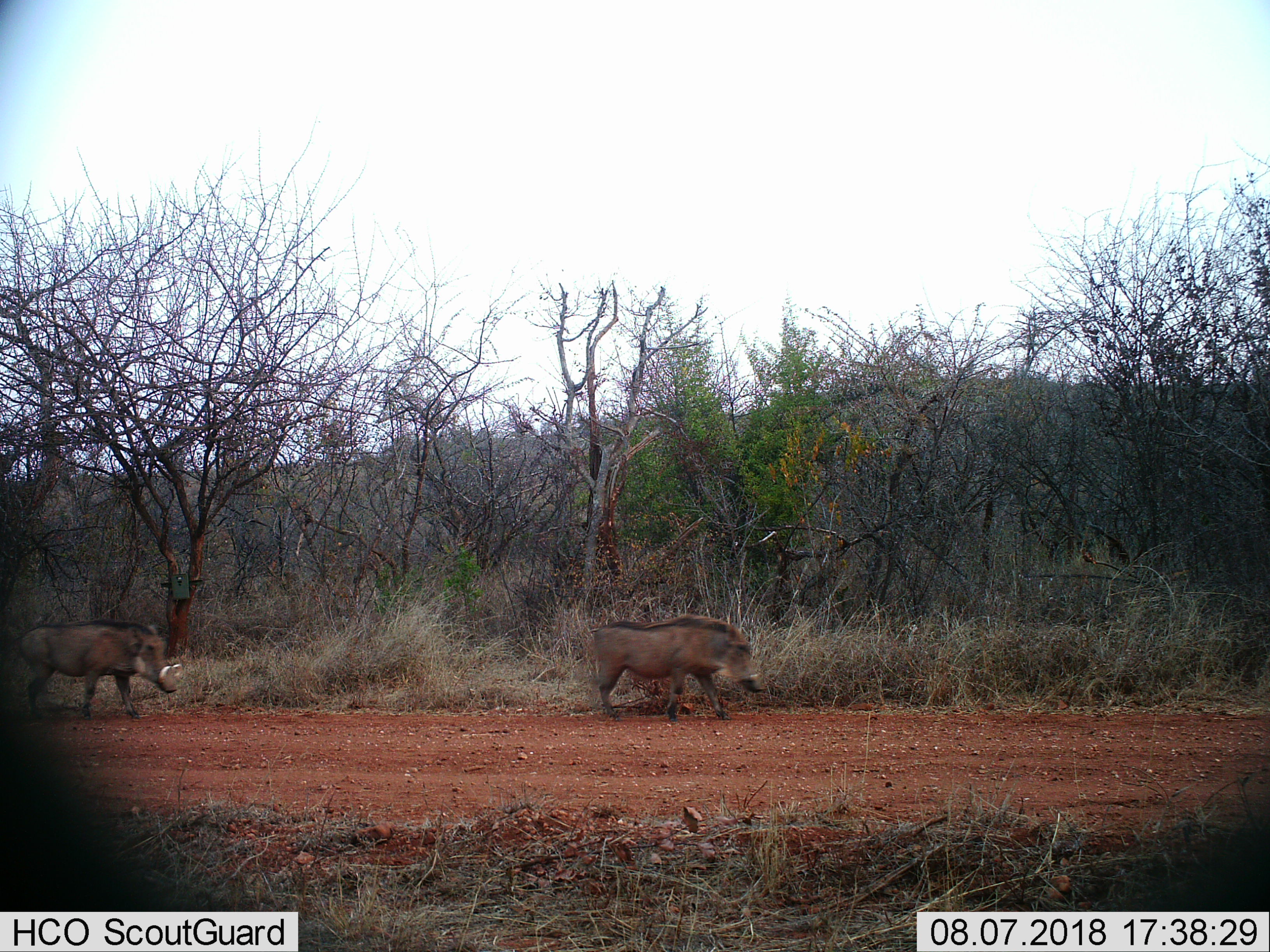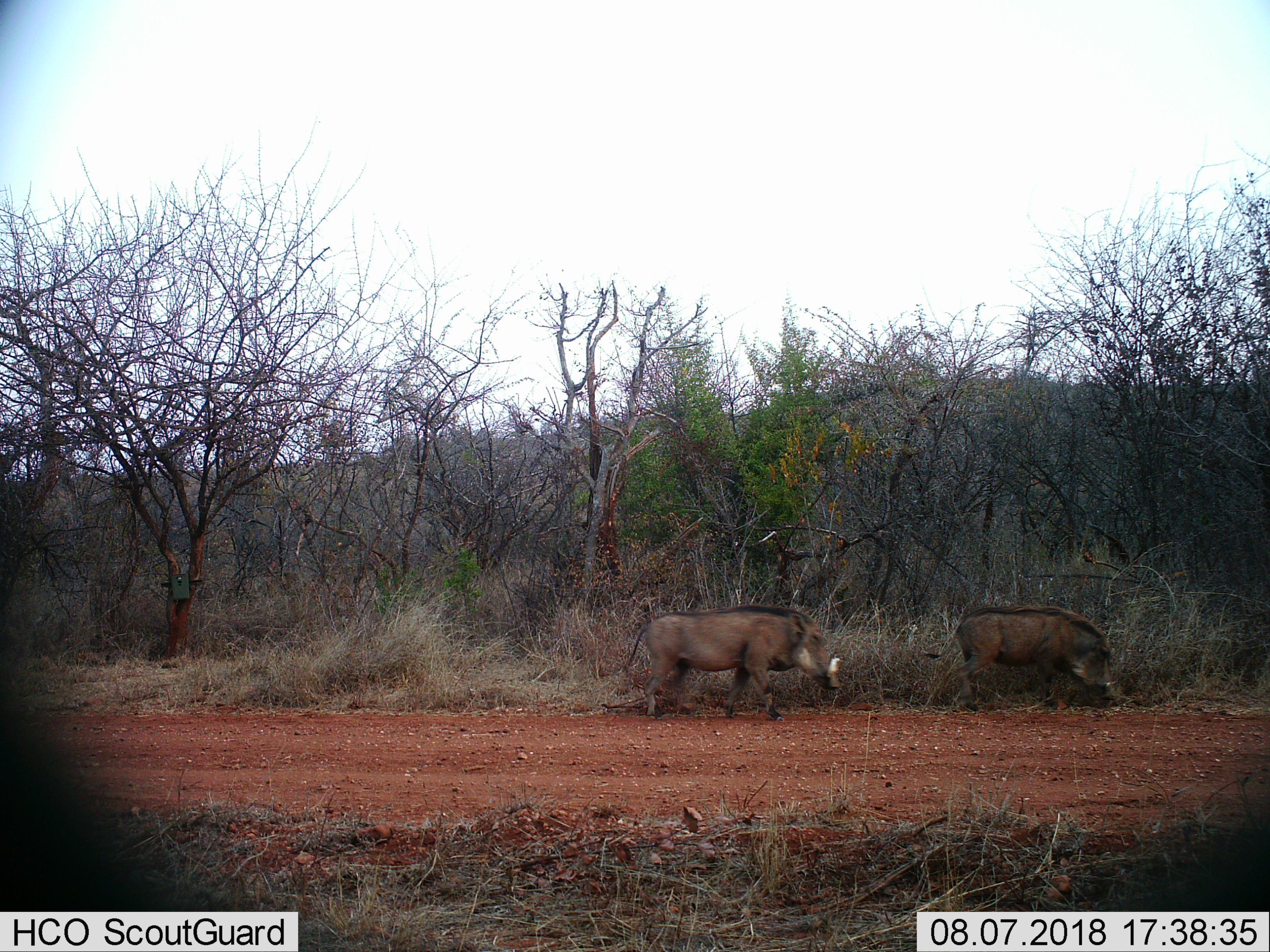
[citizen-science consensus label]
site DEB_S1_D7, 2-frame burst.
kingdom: Animalia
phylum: Chordata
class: Mammalia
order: Artiodactyla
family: Suidae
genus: Phacochoerus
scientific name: Phacochoerus africanus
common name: warthog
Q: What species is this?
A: Warthog (Phacochoerus africanus).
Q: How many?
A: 2.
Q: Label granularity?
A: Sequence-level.